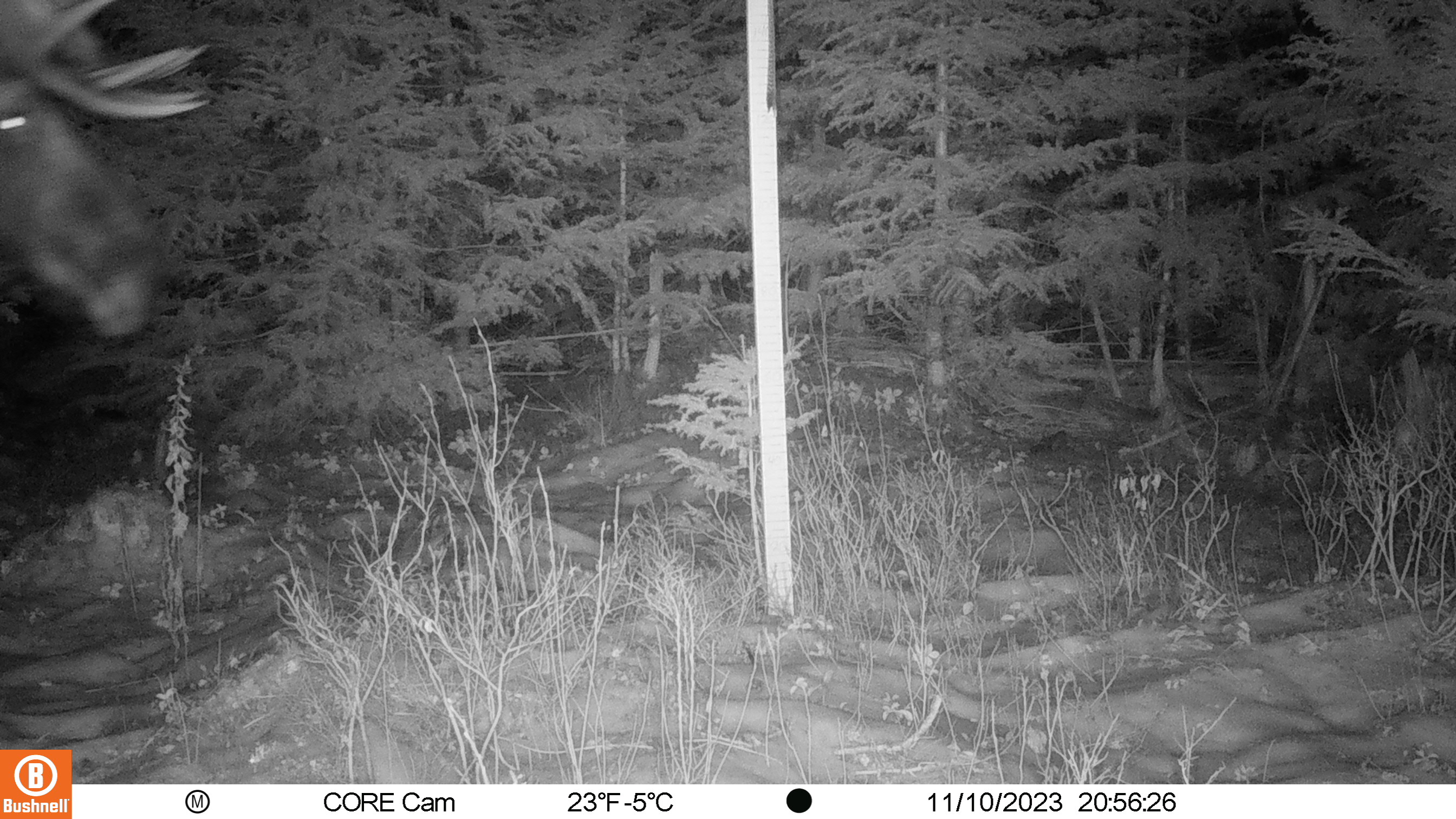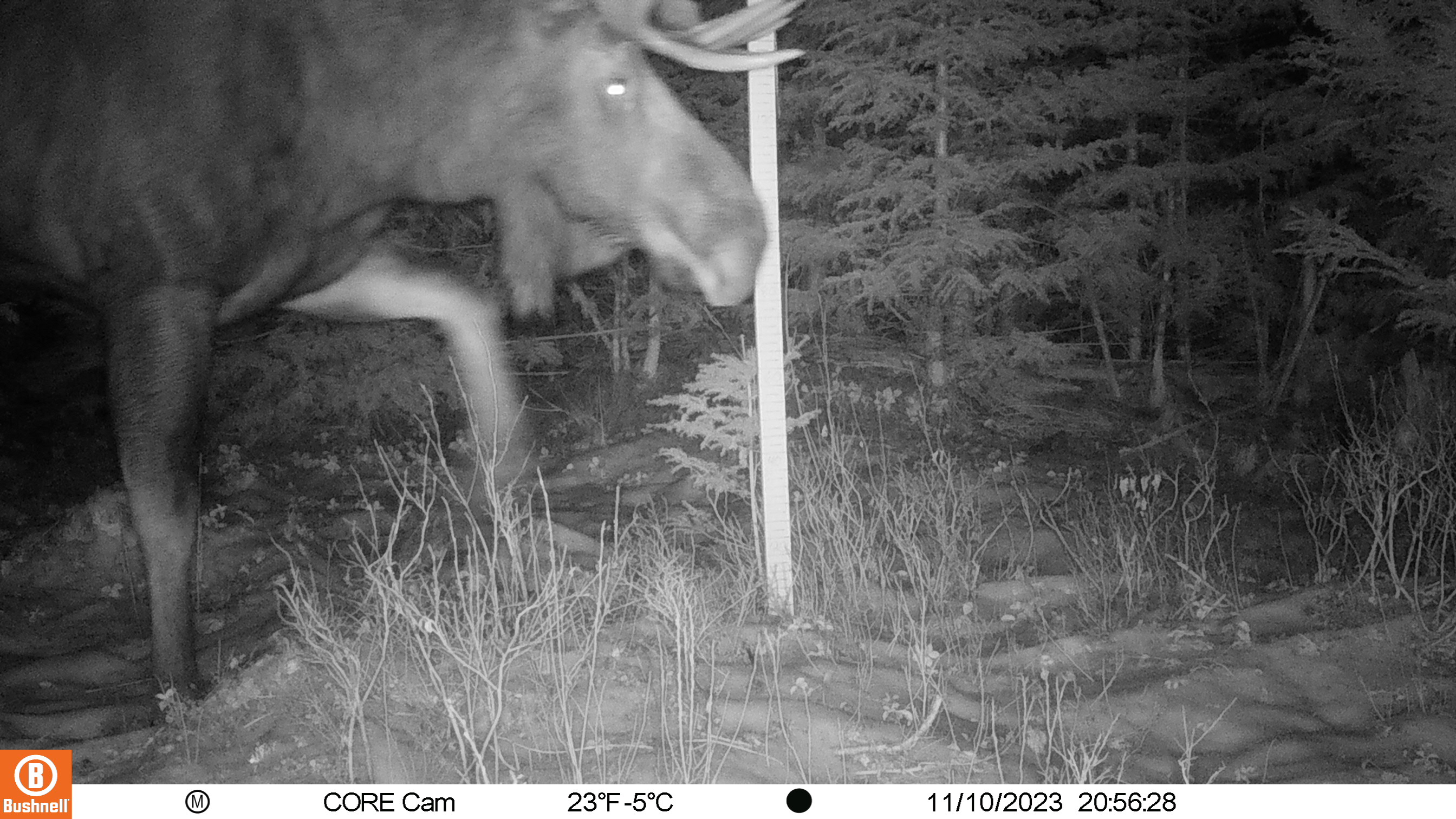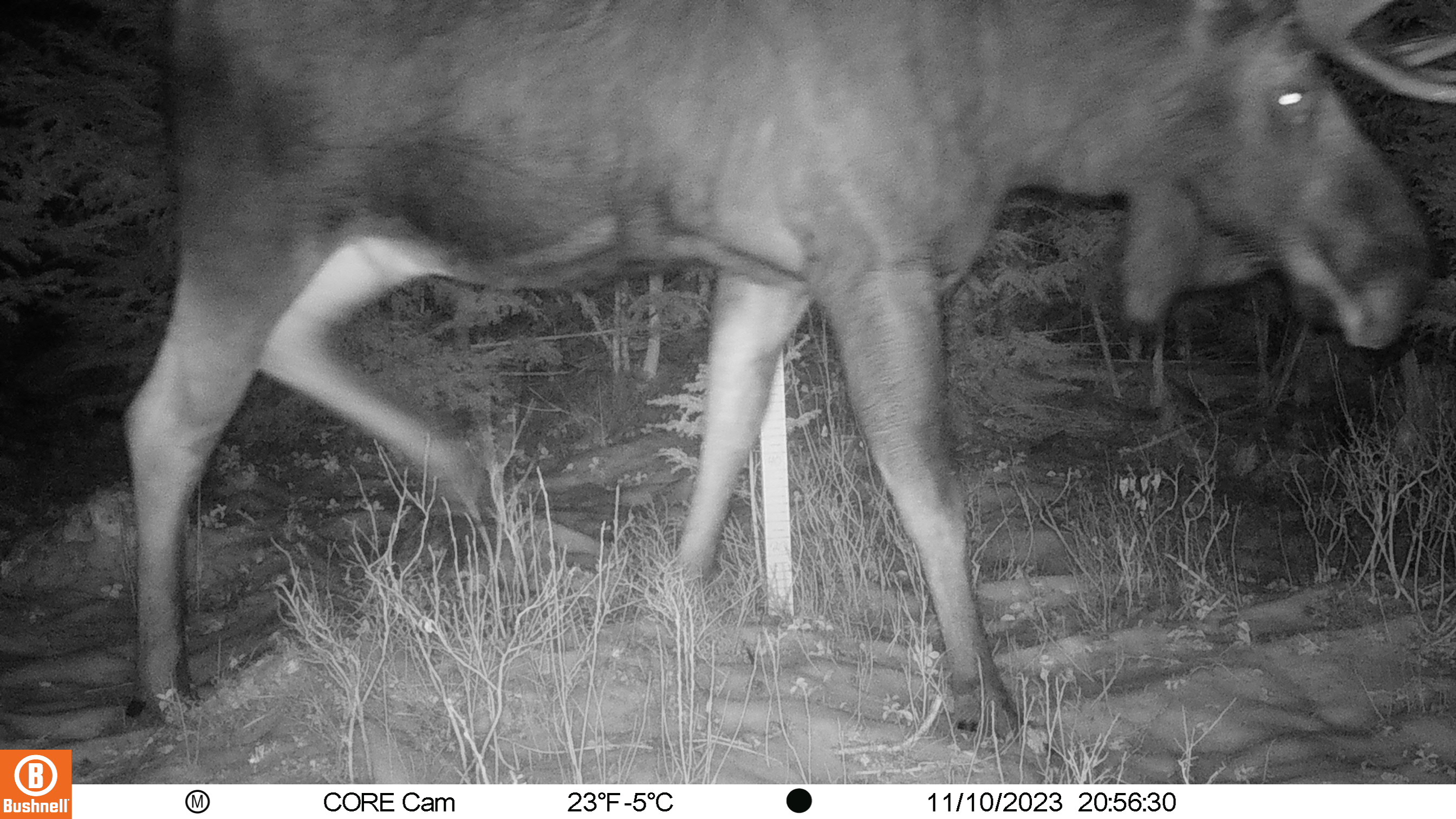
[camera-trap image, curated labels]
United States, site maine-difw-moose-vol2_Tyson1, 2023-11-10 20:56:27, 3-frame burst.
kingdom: Animalia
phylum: Chordata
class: Mammalia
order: Artiodactyla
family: Cervidae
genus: Alces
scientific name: Alces alces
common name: moose